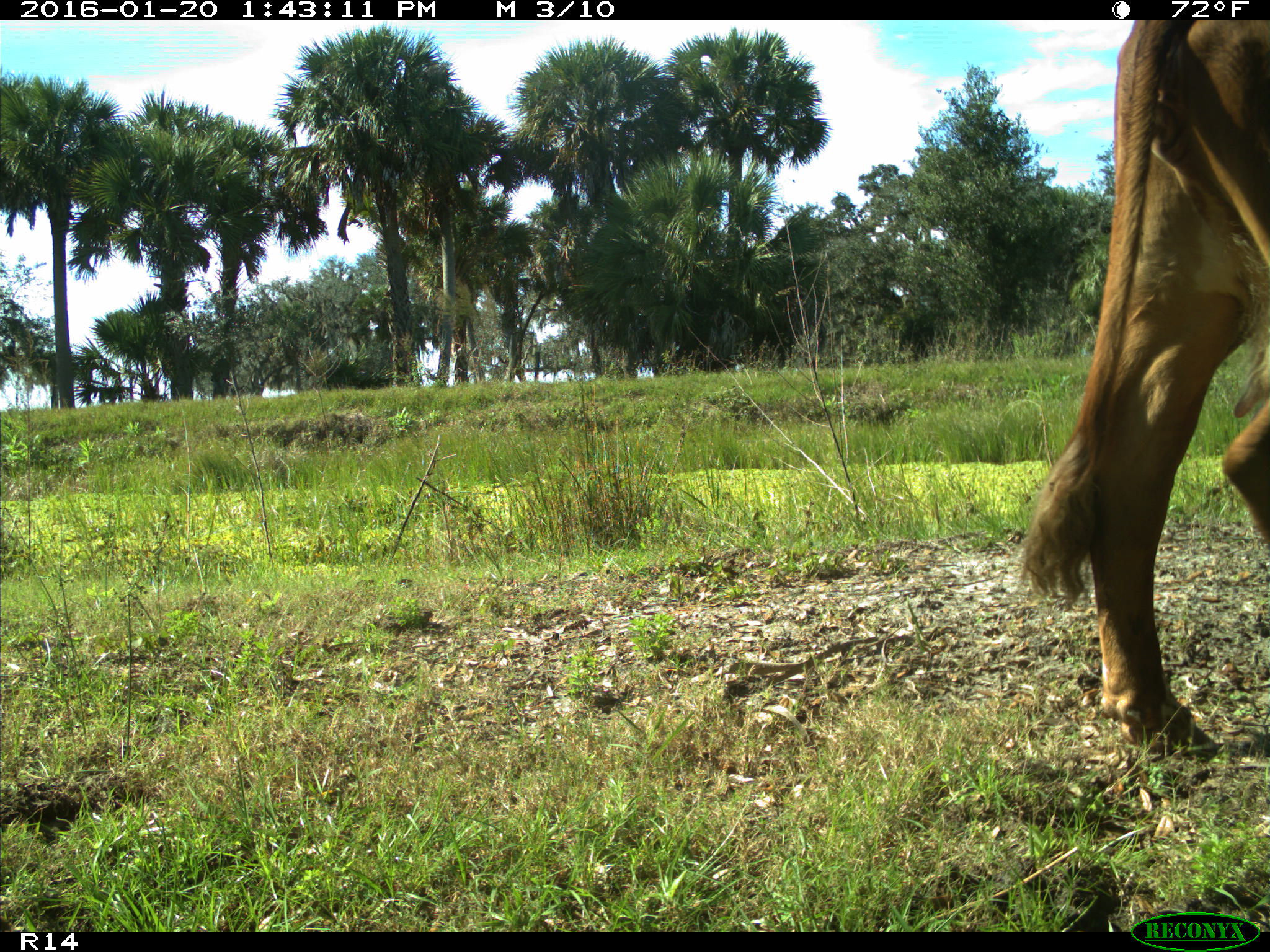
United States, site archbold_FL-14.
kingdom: Animalia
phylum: Chordata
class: Mammalia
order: Artiodactyla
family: Bovidae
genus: Bos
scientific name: Bos taurus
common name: domestic cow